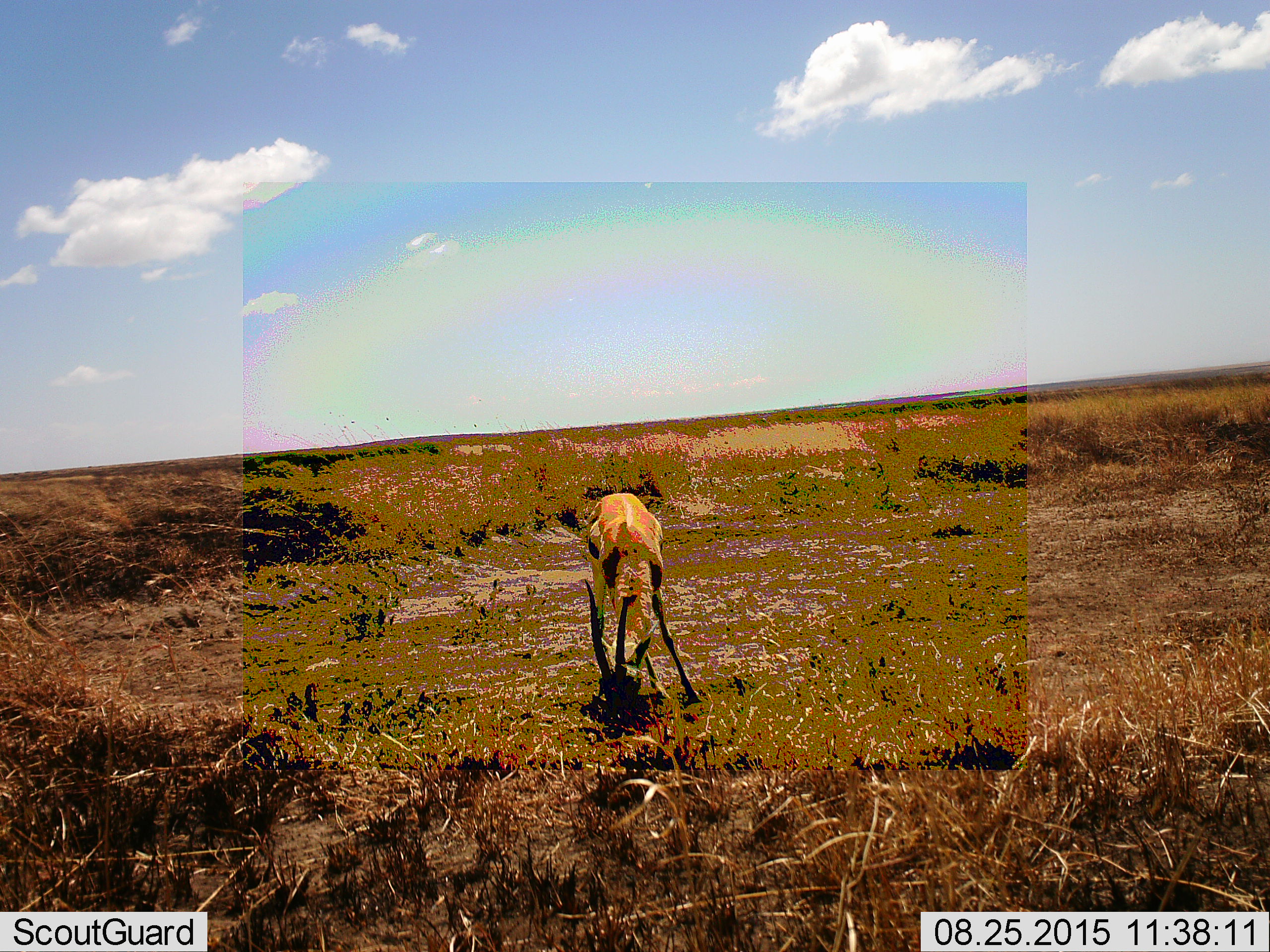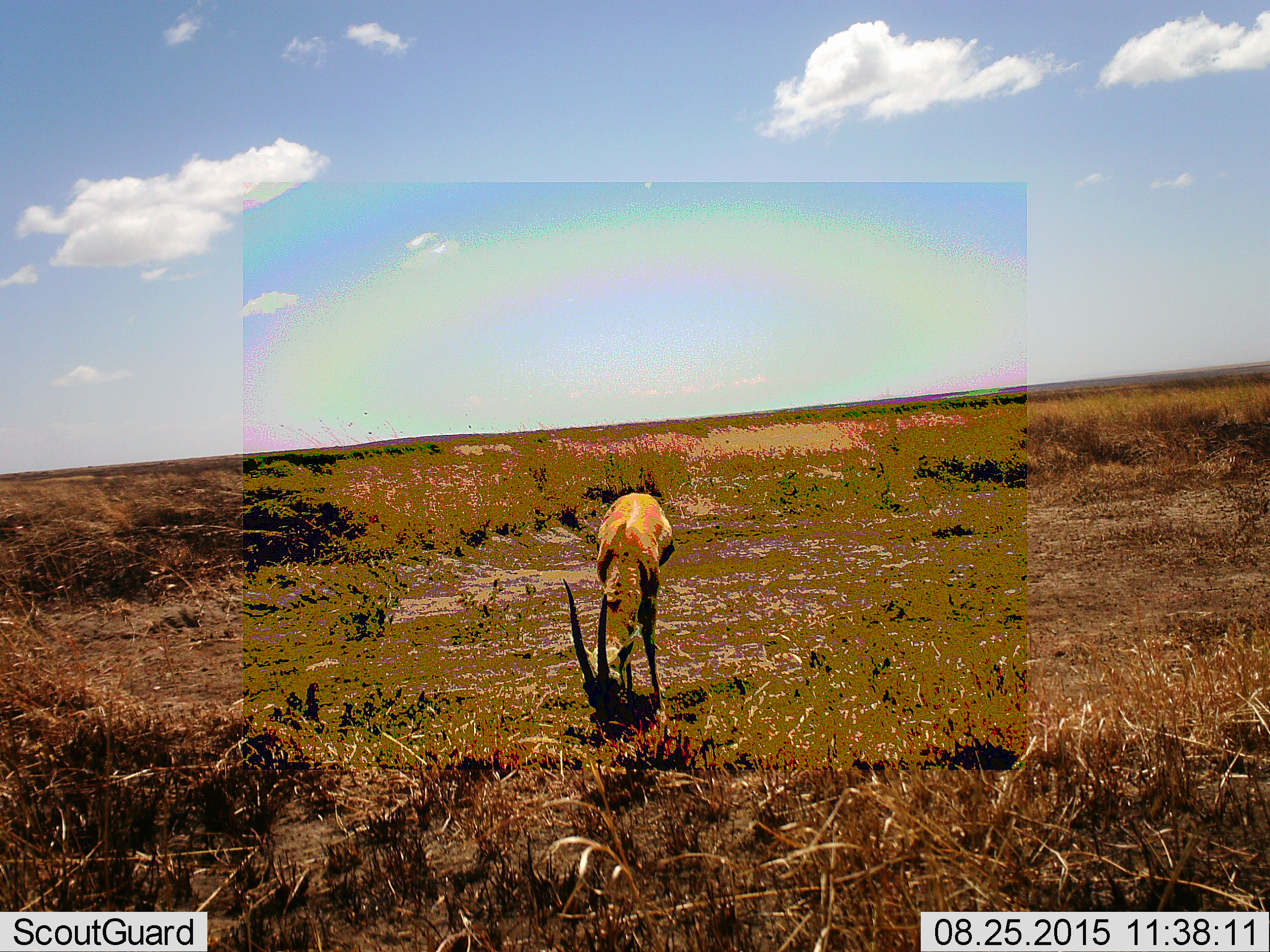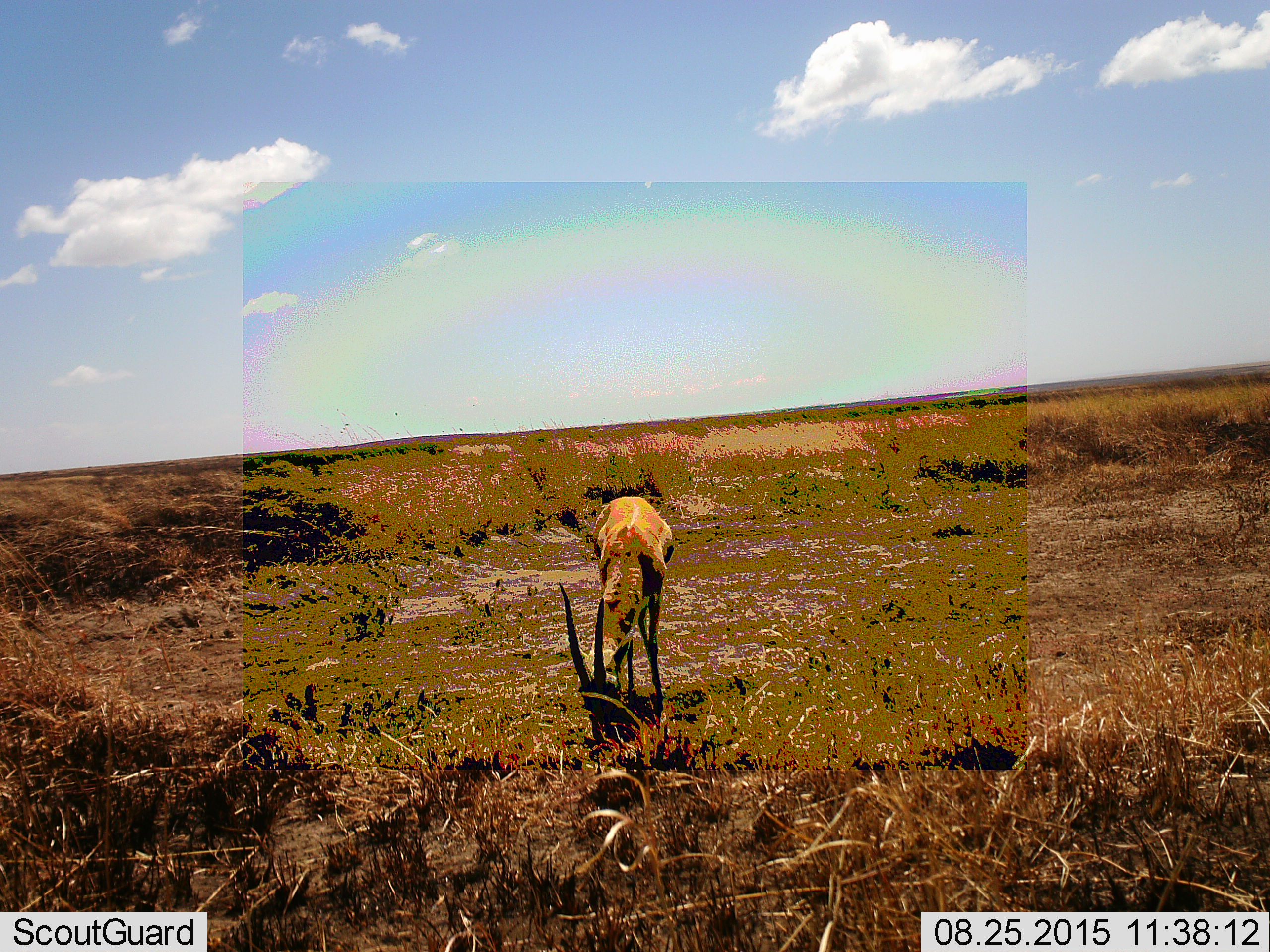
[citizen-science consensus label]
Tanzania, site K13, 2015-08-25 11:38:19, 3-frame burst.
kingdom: Animalia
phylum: Chordata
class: Mammalia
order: Artiodactyla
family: Bovidae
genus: Eudorcas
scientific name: Eudorcas thomsonii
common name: thomson's gazelle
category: gazellethomsons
Gazellethomsons (thomson's gazelle) (Eudorcas thomsonii), count 1. Behavior (volunteer vote fractions): standing 22%, resting 0%, moving 0%, interacting 0%. Young present (vote fraction): 0%. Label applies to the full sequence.